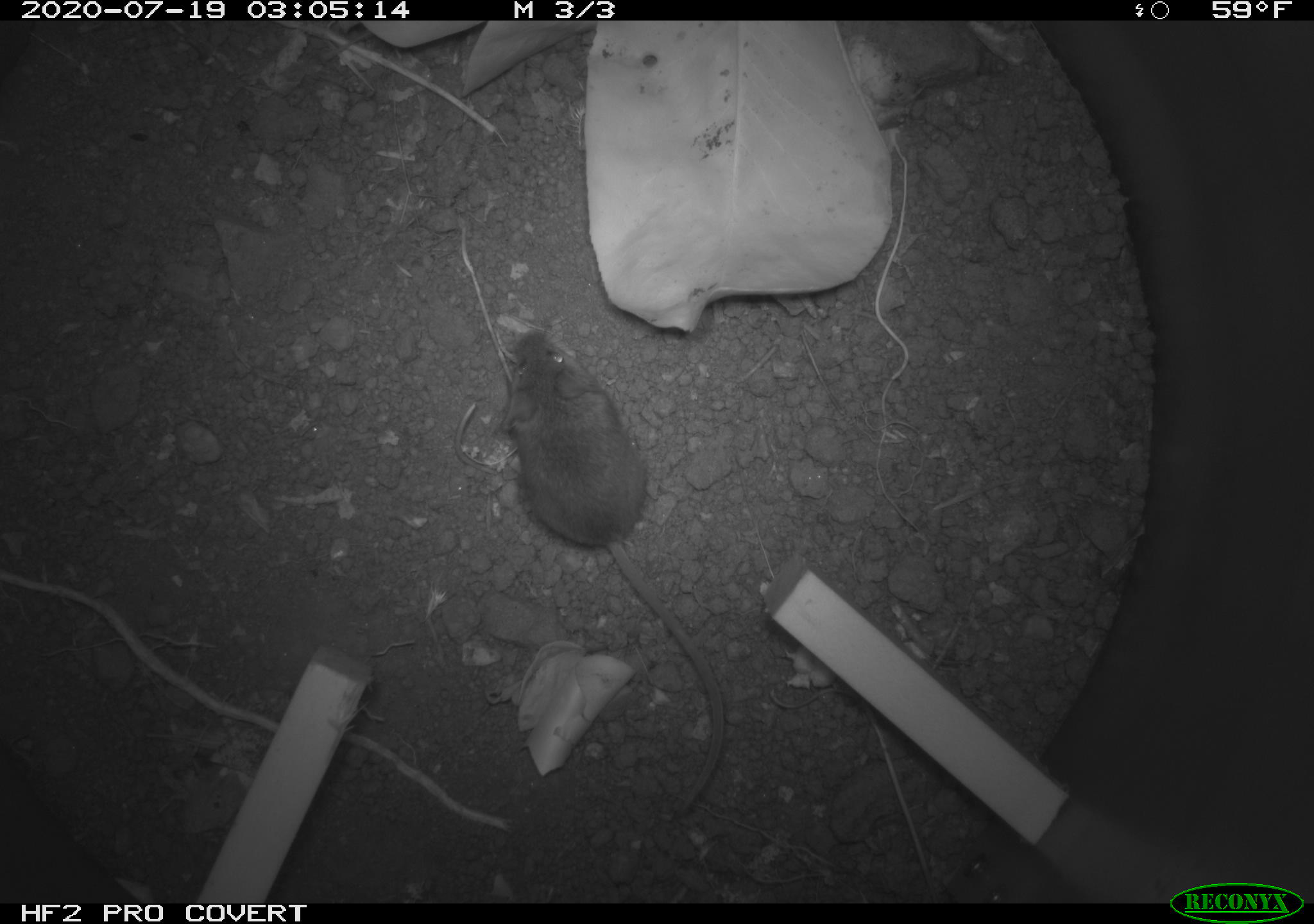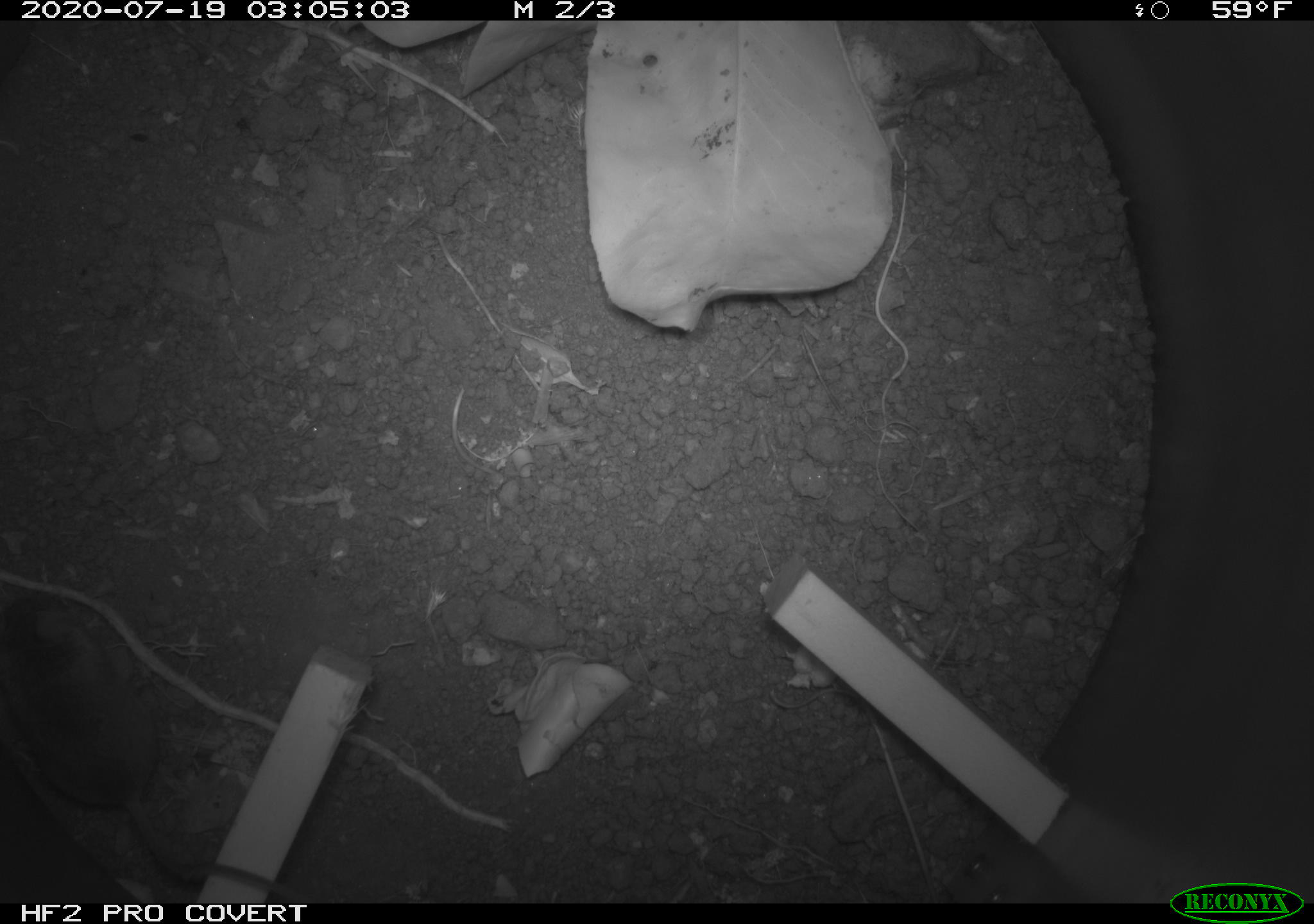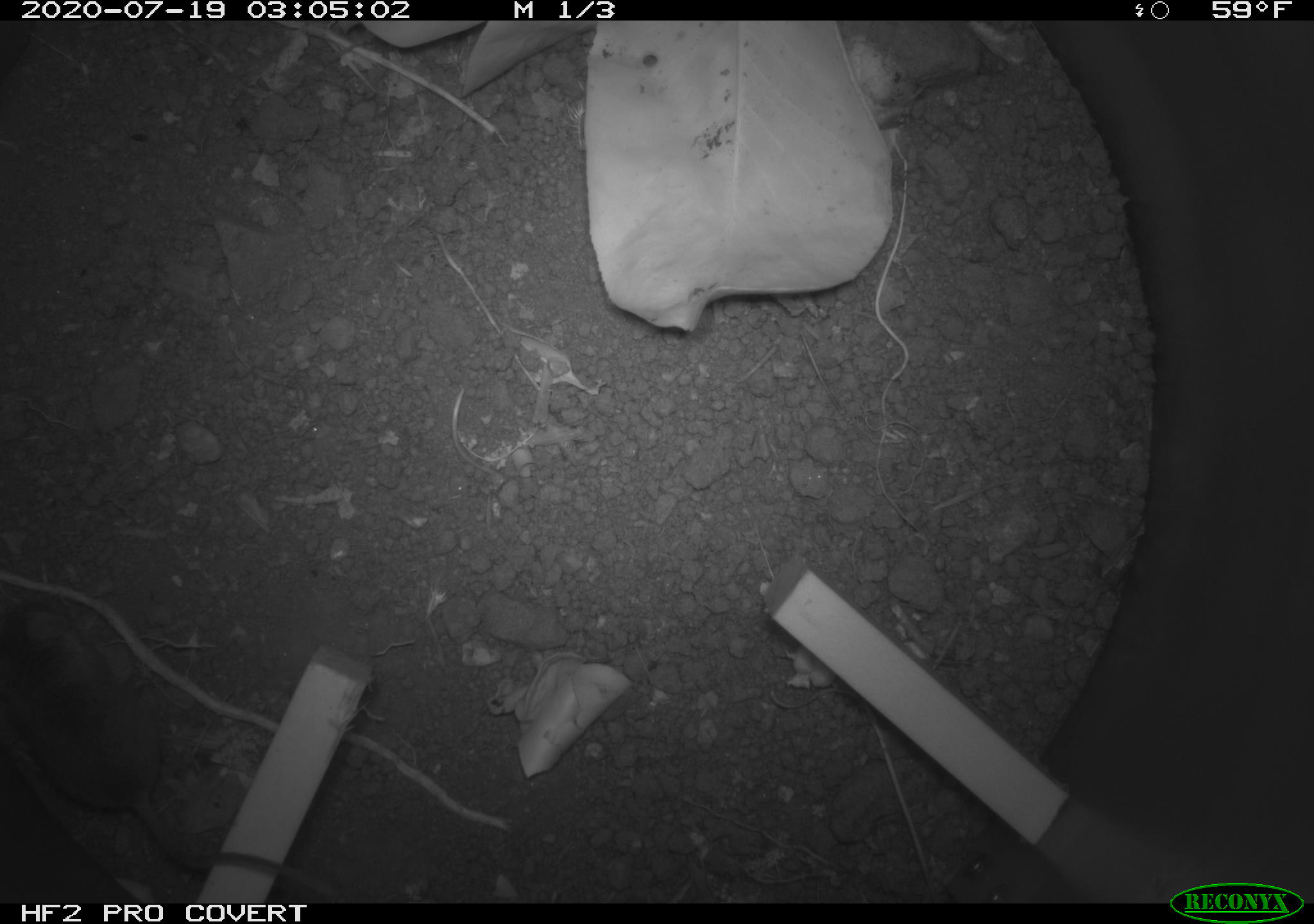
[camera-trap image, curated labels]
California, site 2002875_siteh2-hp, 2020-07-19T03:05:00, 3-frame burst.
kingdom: Animalia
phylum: Chordata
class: Mammalia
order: Rodentia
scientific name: Rodentia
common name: rodent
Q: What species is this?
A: Rodent (Rodentia).